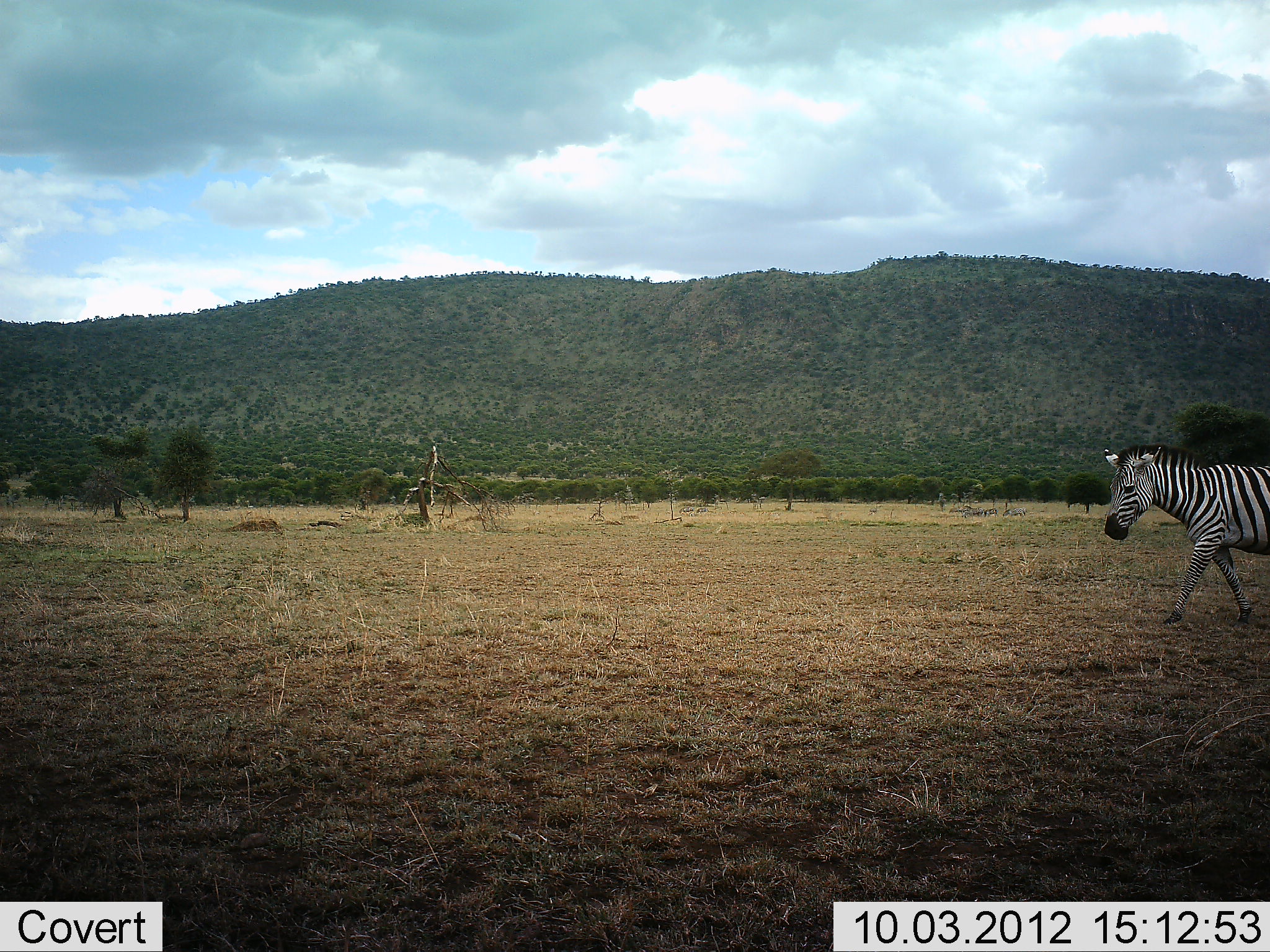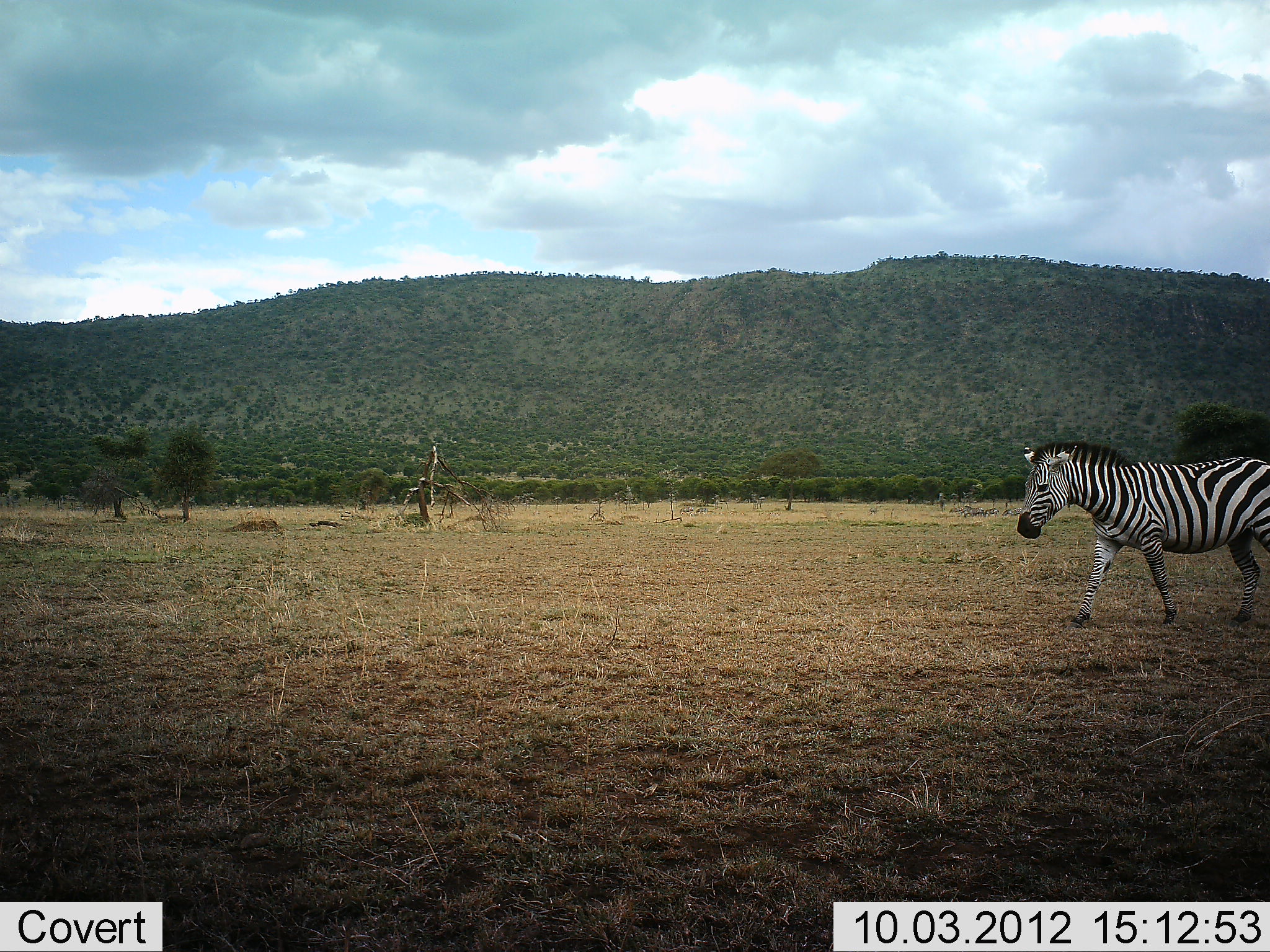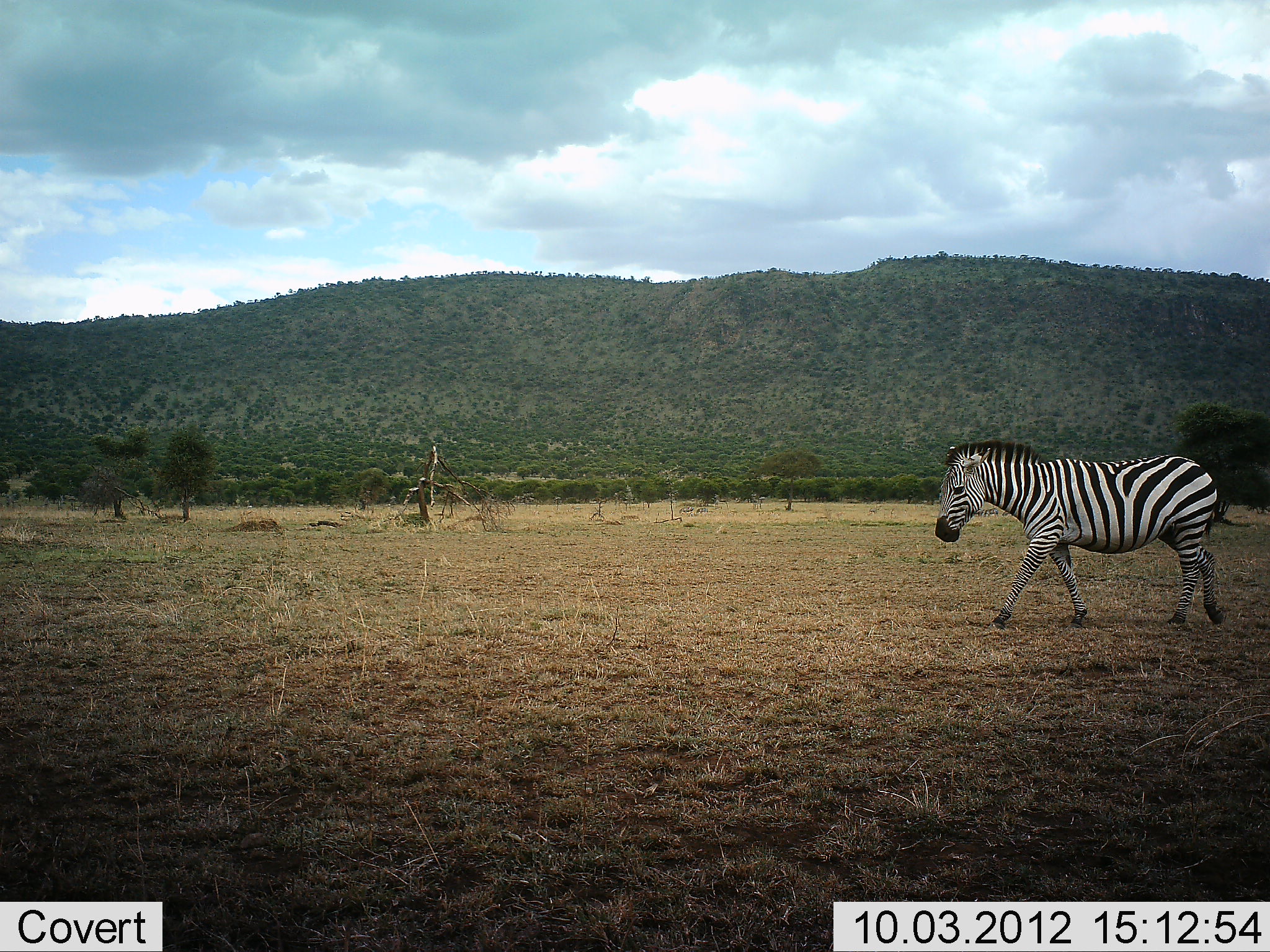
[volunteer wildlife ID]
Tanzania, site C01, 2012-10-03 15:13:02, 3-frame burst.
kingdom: Animalia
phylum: Chordata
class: Mammalia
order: Perissodactyla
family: Equidae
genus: Equus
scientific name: Equus quagga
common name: plains zebra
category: zebra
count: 1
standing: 20%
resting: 0%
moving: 90%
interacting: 0%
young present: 0%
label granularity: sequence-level